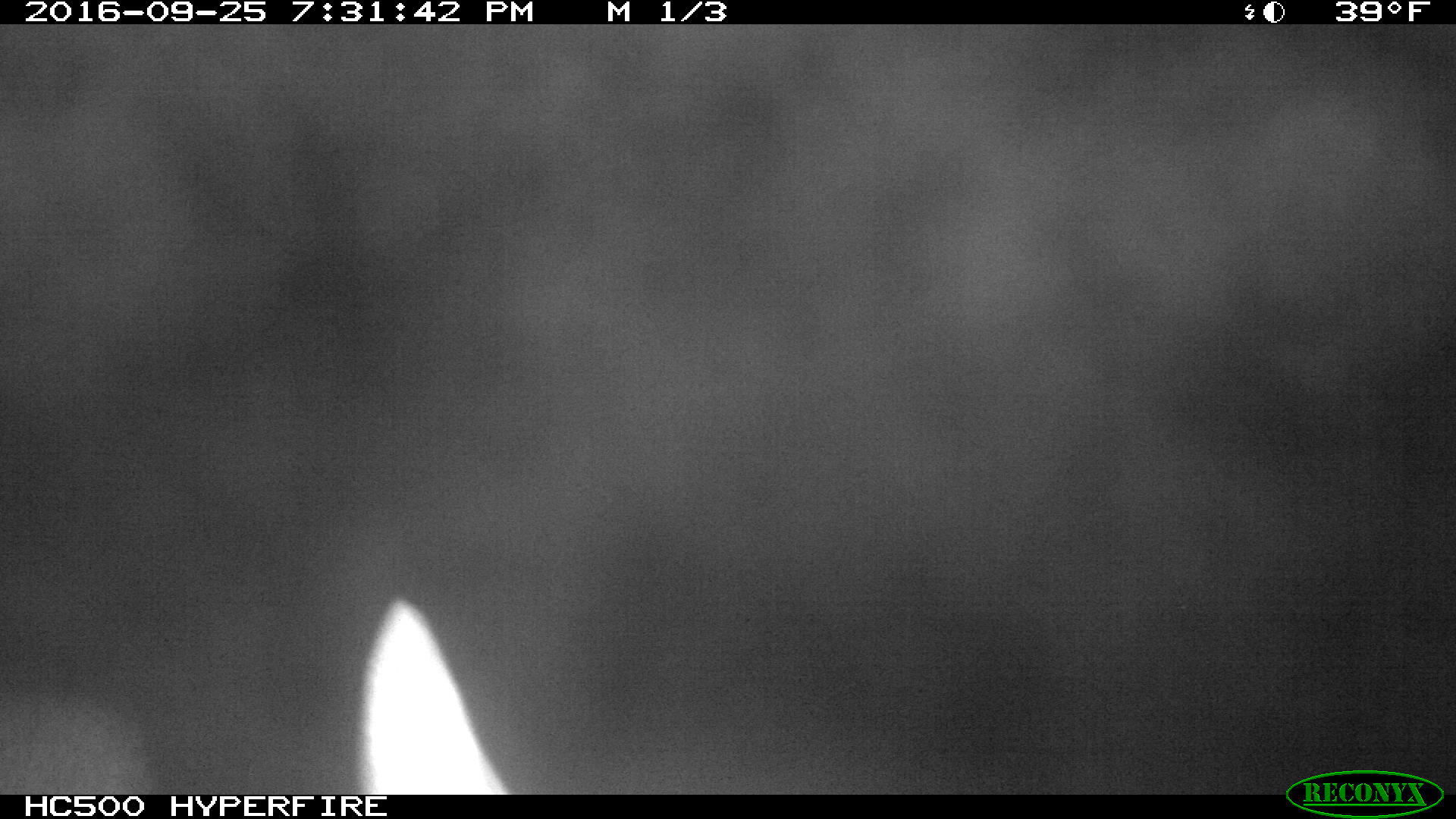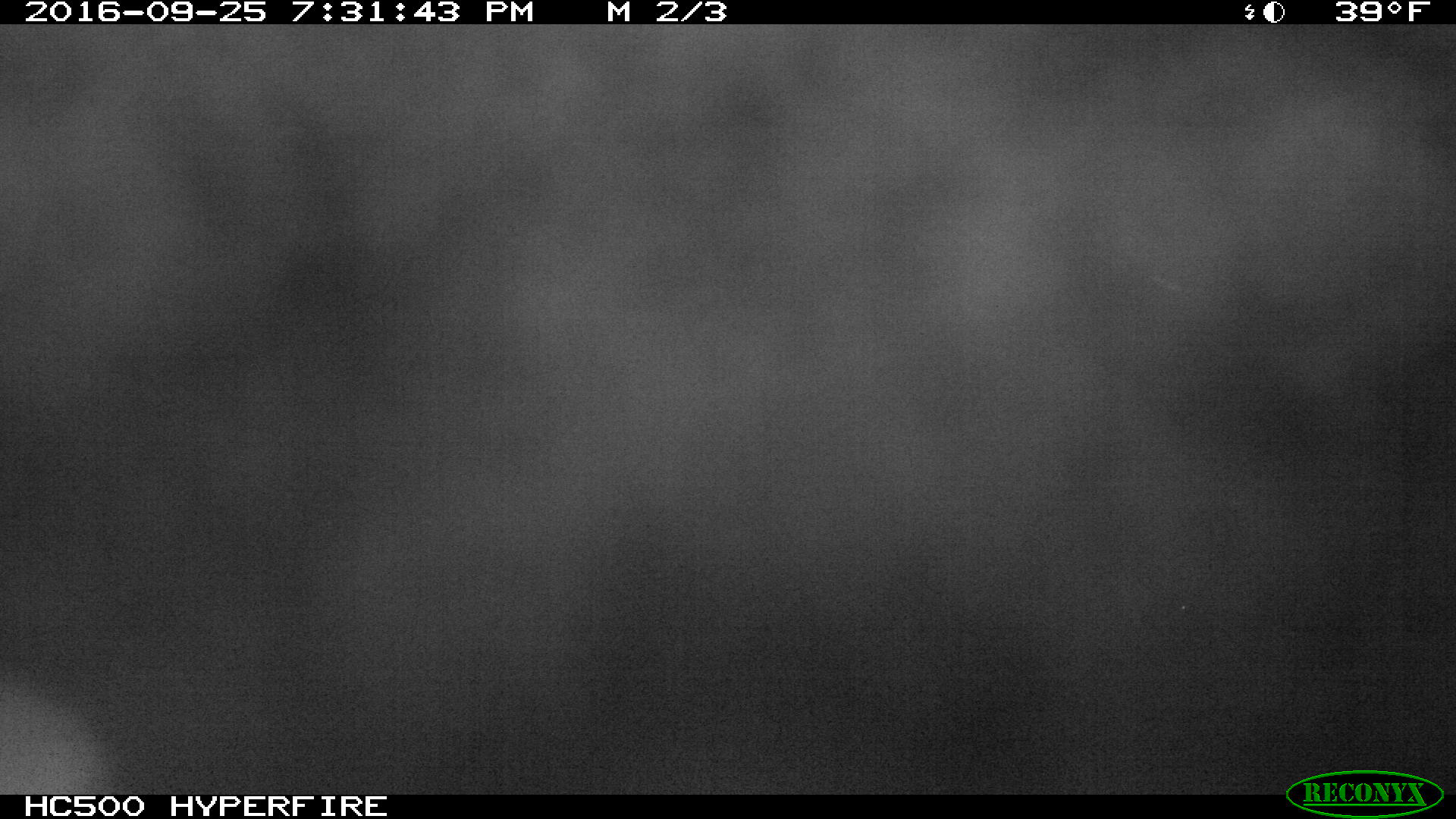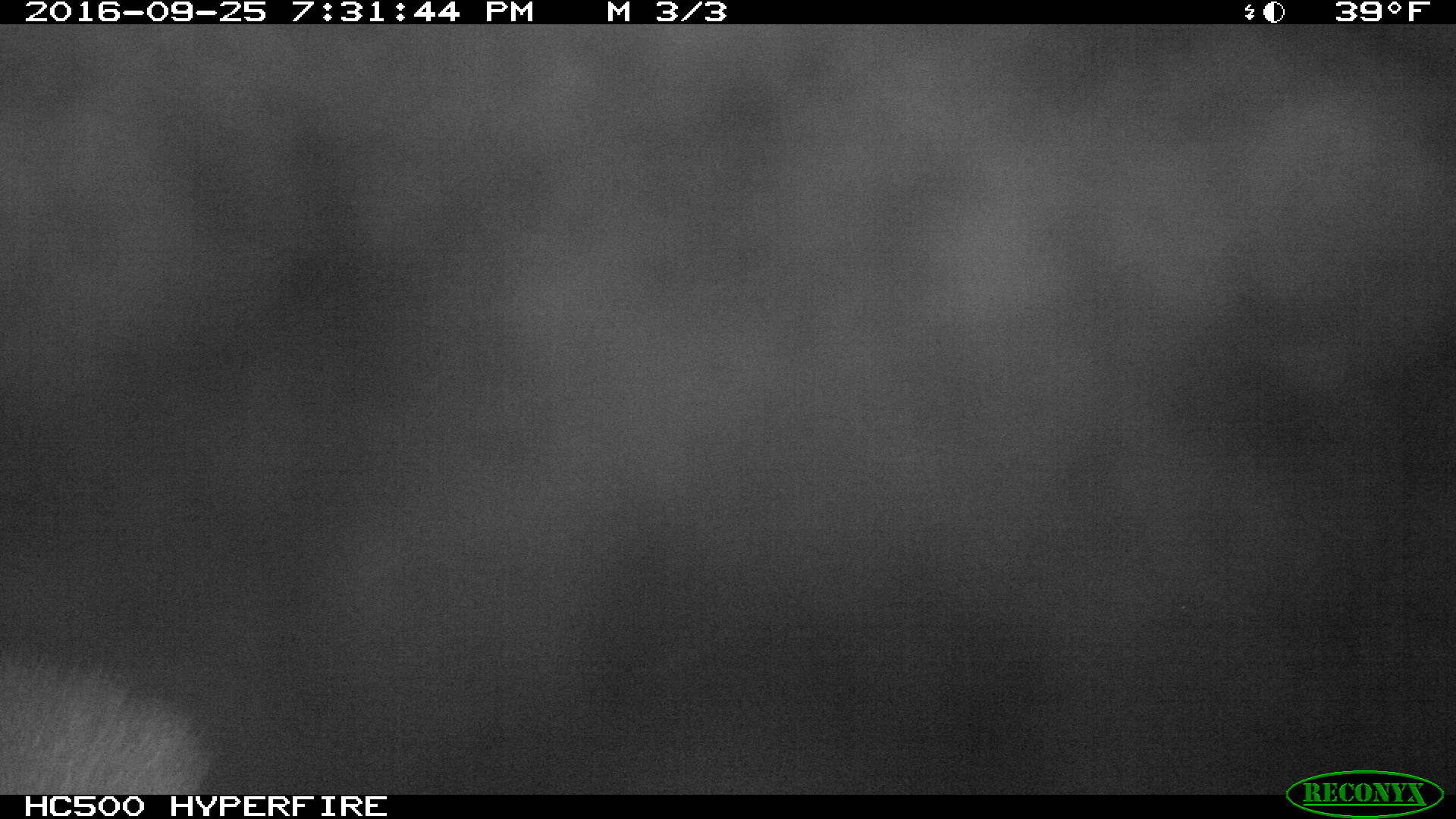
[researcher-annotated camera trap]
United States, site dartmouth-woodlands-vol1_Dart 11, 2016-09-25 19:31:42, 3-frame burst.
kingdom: Animalia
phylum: Chordata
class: Mammalia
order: Artiodactyla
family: Cervidae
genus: Alces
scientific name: Alces alces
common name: moose